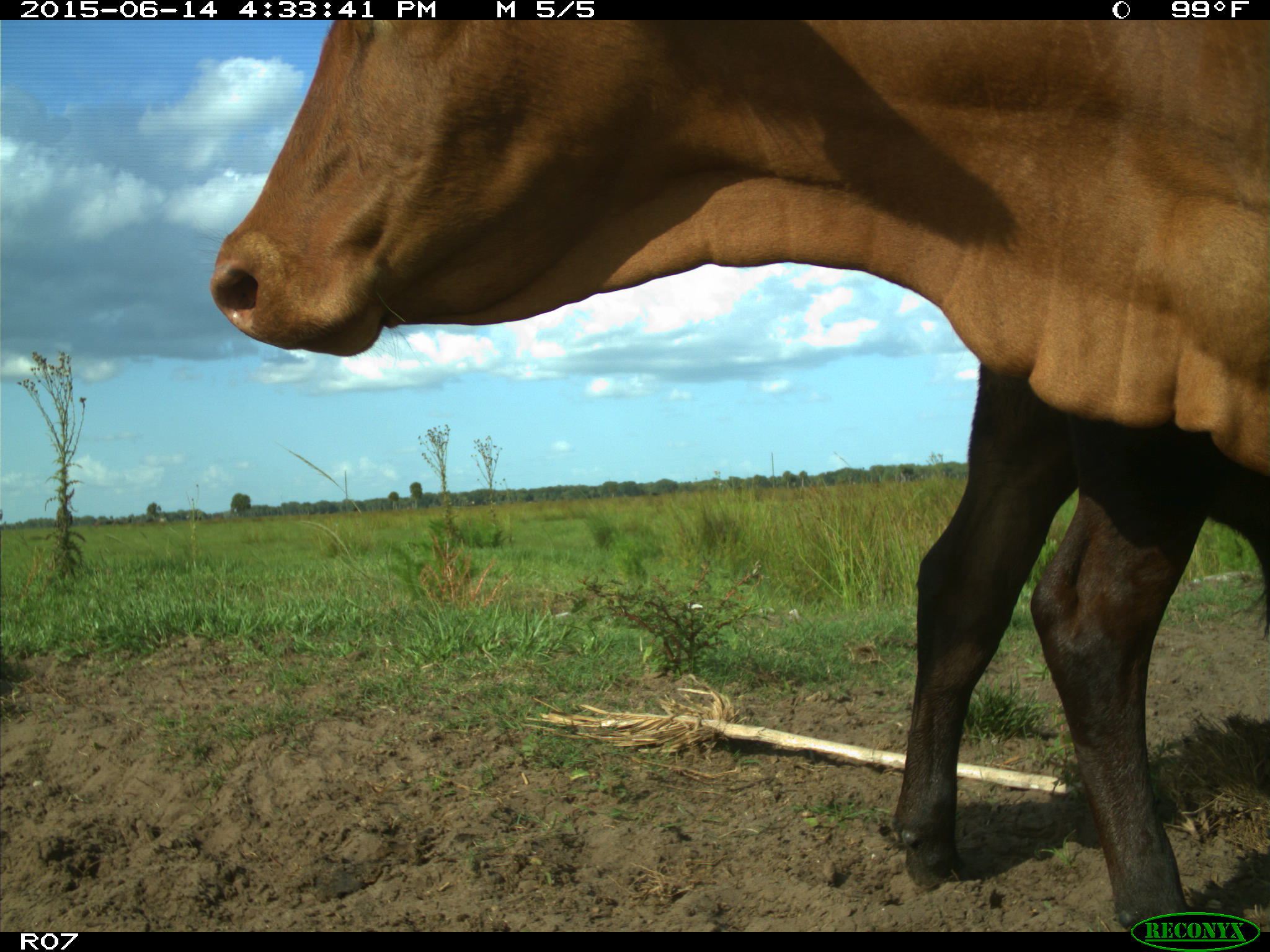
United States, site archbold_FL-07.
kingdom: Animalia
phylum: Chordata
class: Mammalia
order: Artiodactyla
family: Bovidae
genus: Bos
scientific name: Bos taurus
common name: domestic cow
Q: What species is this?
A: Bos taurus (domestic cow).